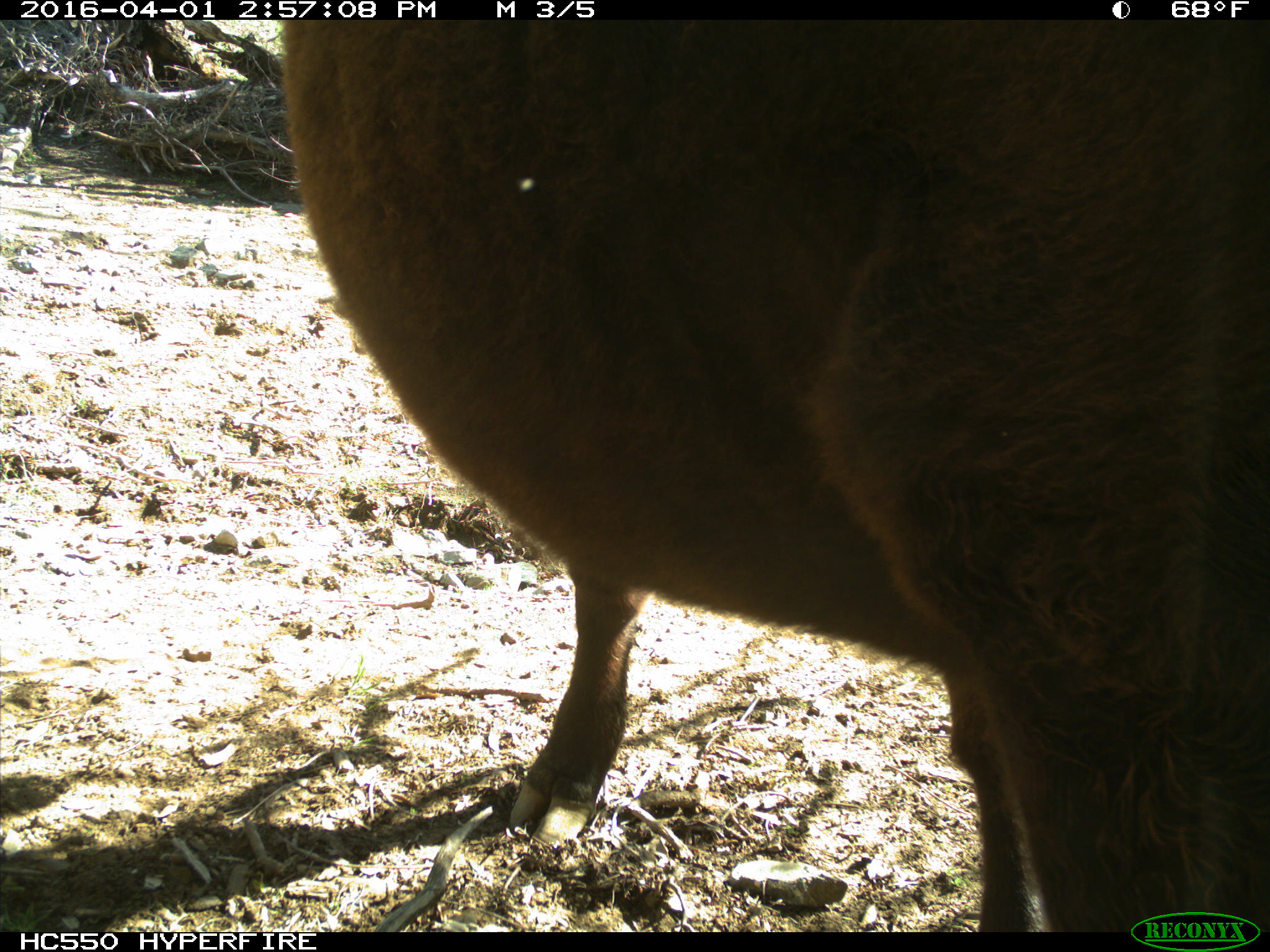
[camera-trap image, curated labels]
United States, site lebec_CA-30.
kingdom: Animalia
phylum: Chordata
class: Mammalia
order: Artiodactyla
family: Bovidae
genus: Bos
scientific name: Bos taurus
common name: domestic cow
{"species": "Bos taurus (domestic cow)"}